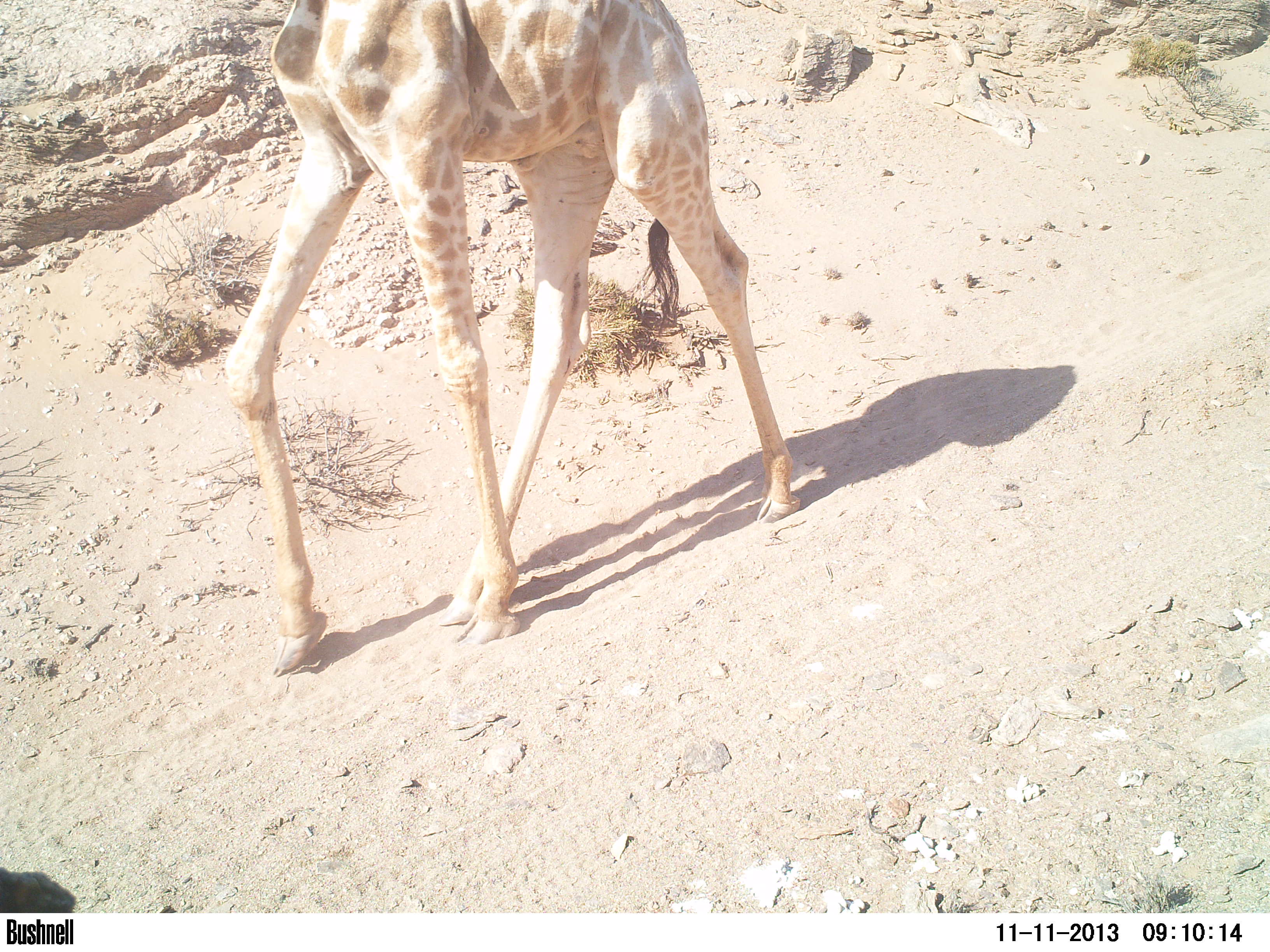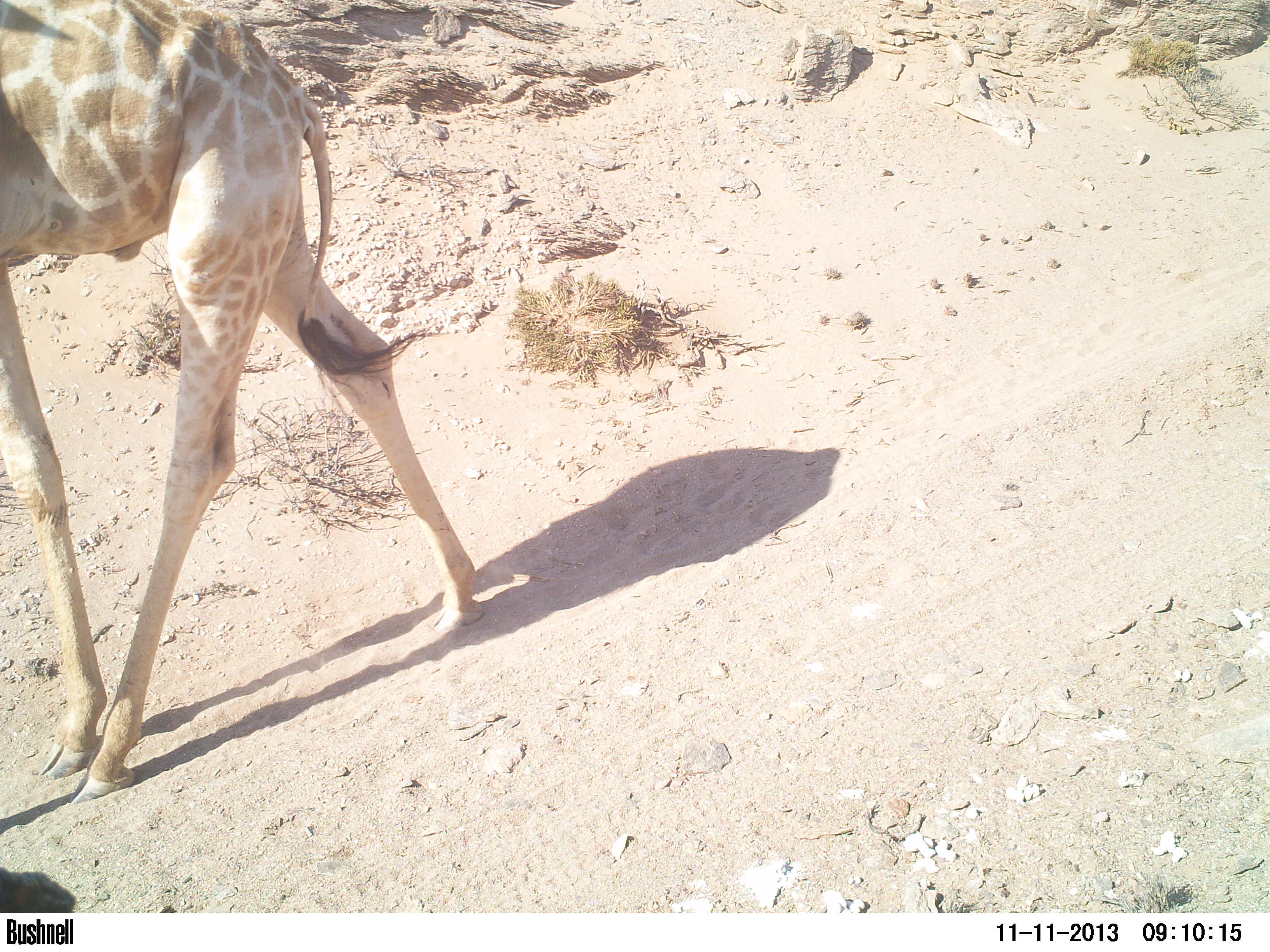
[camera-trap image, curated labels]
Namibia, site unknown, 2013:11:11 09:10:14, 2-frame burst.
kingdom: Animalia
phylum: Chordata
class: Mammalia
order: Artiodactyla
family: Giraffidae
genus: Giraffa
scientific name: Giraffa camelopardalis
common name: giraffe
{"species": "Giraffa camelopardalis (giraffe)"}